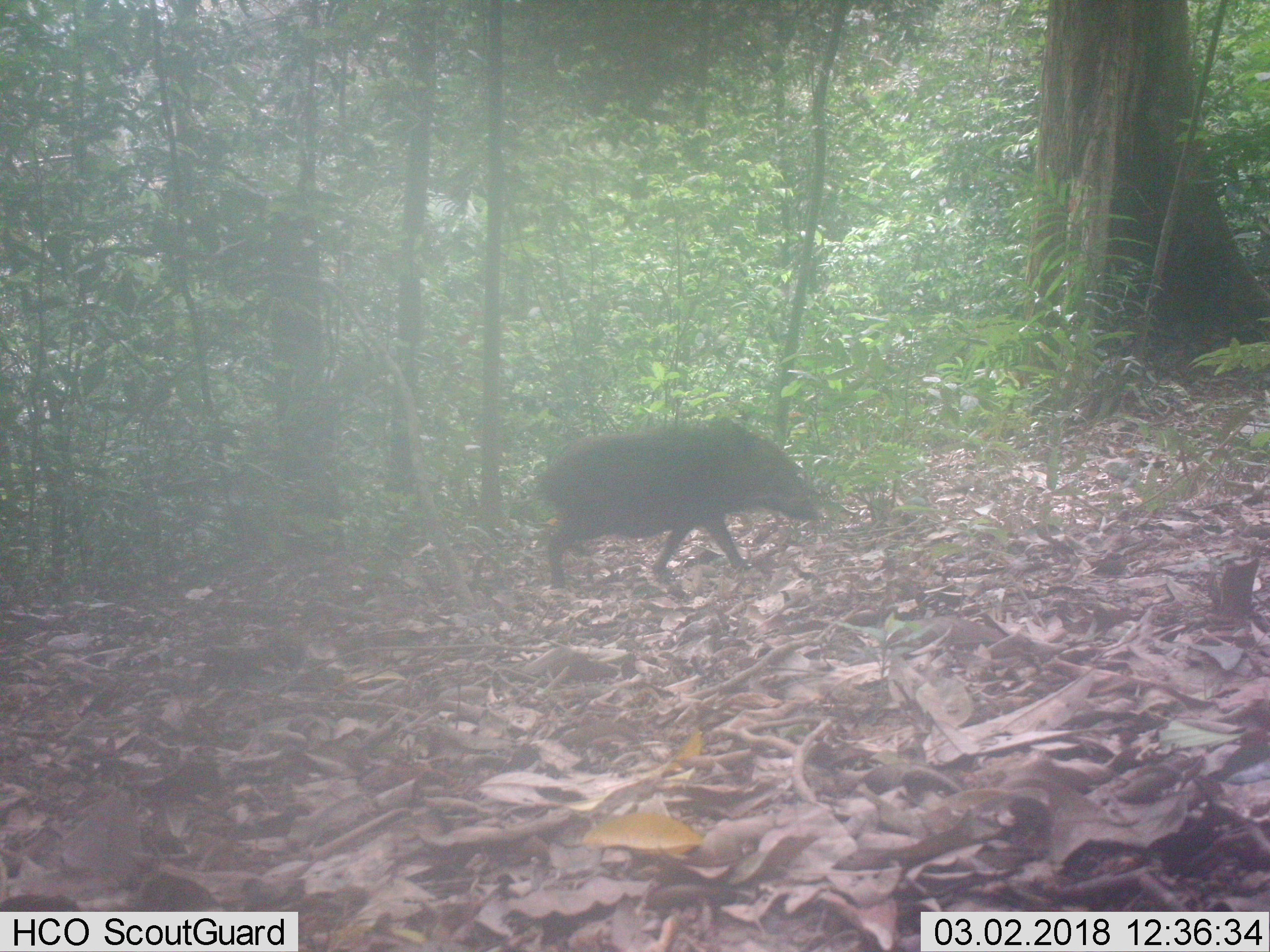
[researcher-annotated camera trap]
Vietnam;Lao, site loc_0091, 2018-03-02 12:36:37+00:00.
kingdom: Animalia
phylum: Chordata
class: Mammalia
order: Artiodactyla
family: Suidae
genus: Sus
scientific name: Sus scrofa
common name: eurasian wild pig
Eurasian wild pig (Sus scrofa). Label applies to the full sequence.